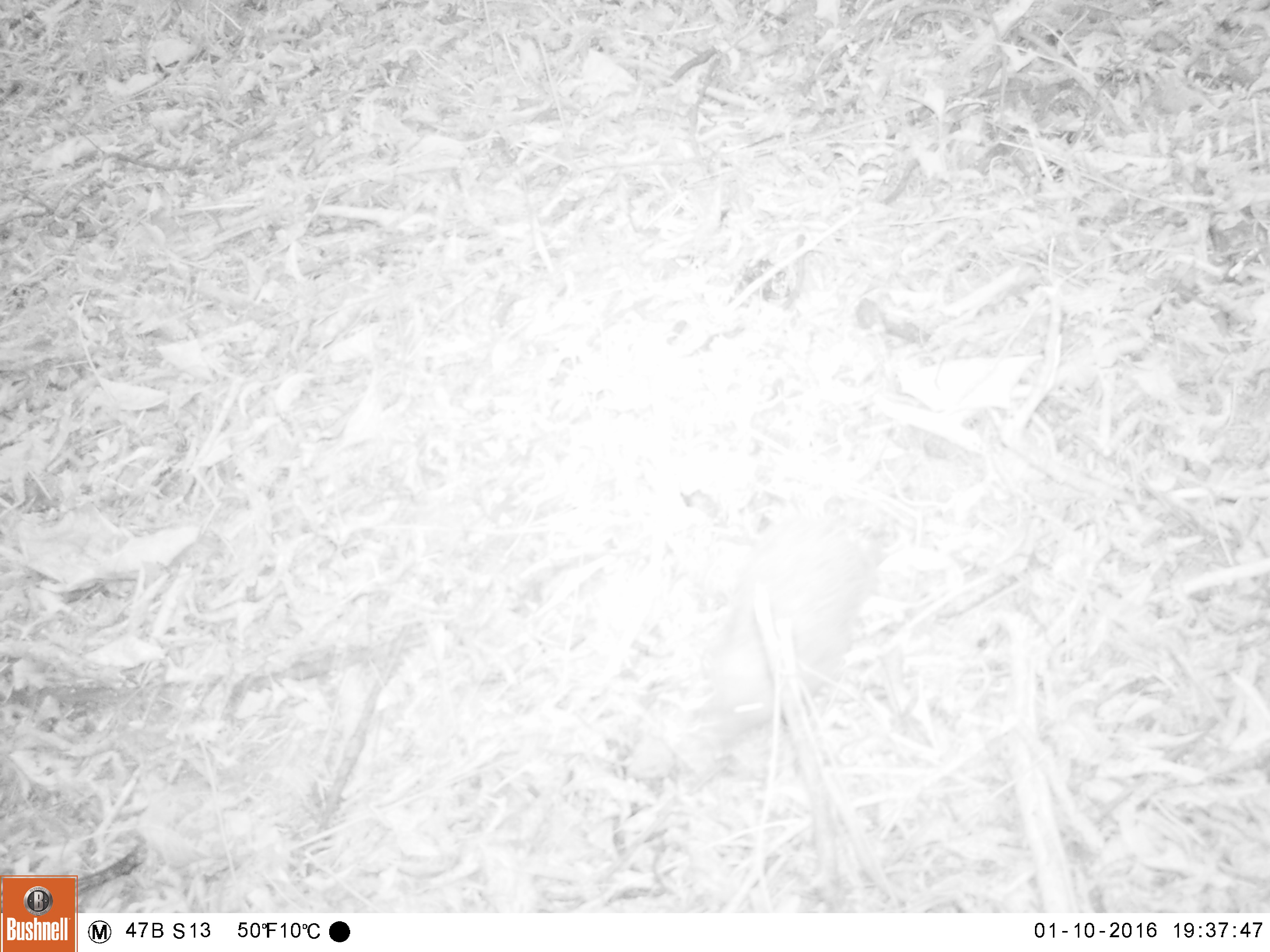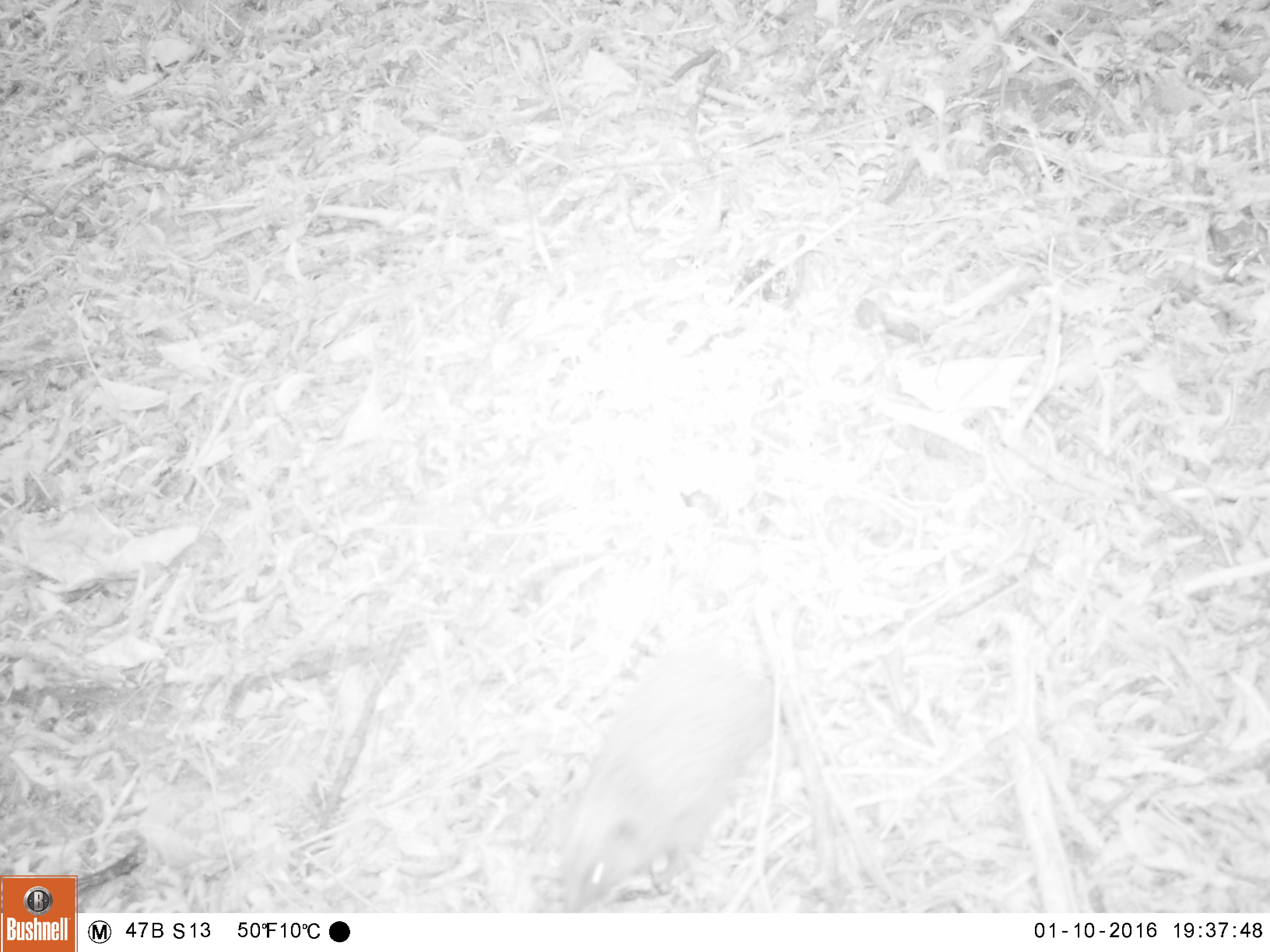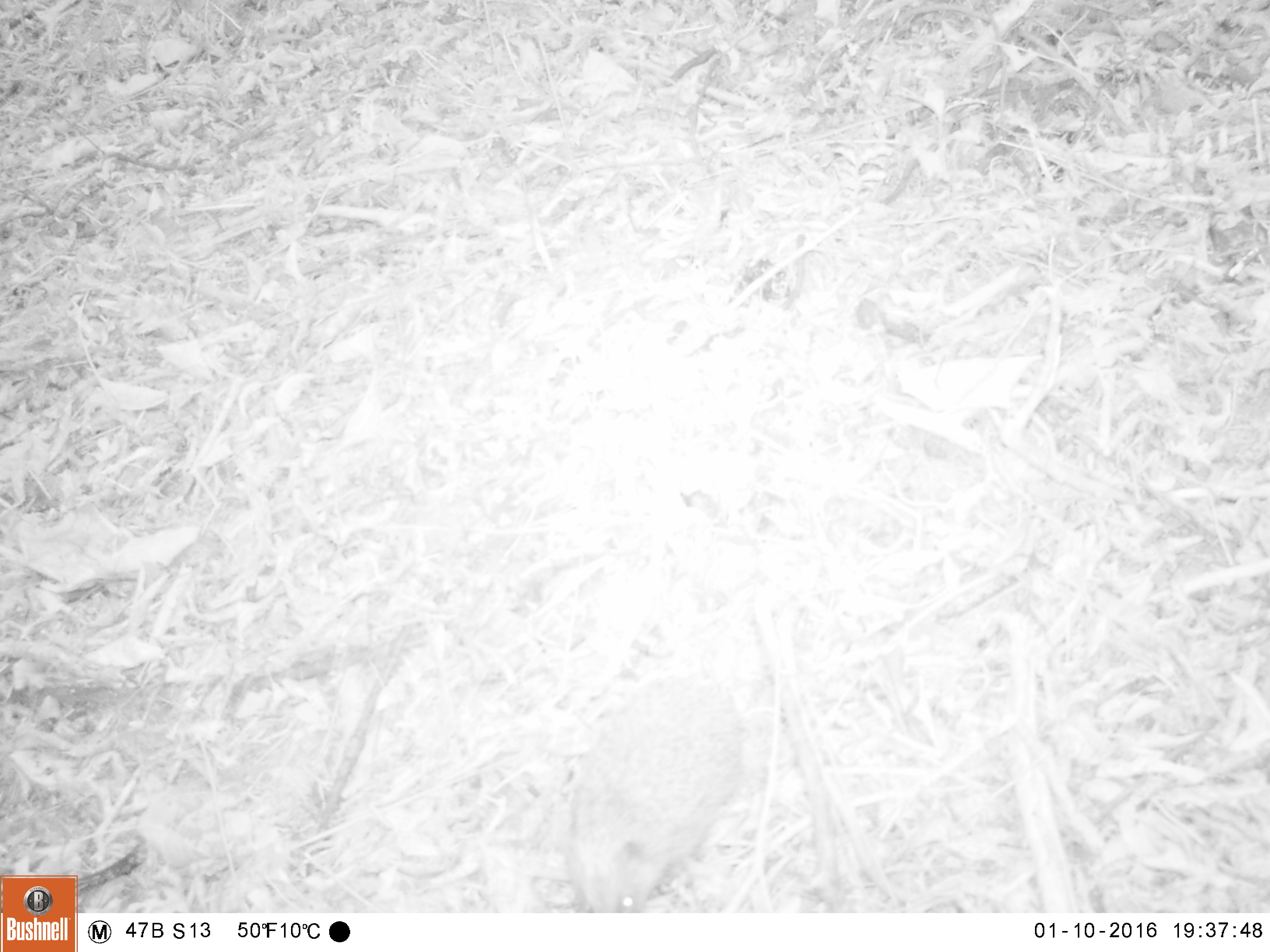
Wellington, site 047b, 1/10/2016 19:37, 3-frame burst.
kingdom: Animalia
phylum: Chordata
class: Mammalia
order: Eulipotyphla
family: Erinaceidae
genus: Erinaceus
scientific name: Erinaceus europaeus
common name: hedgehog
Hedgehog (Erinaceus europaeus).